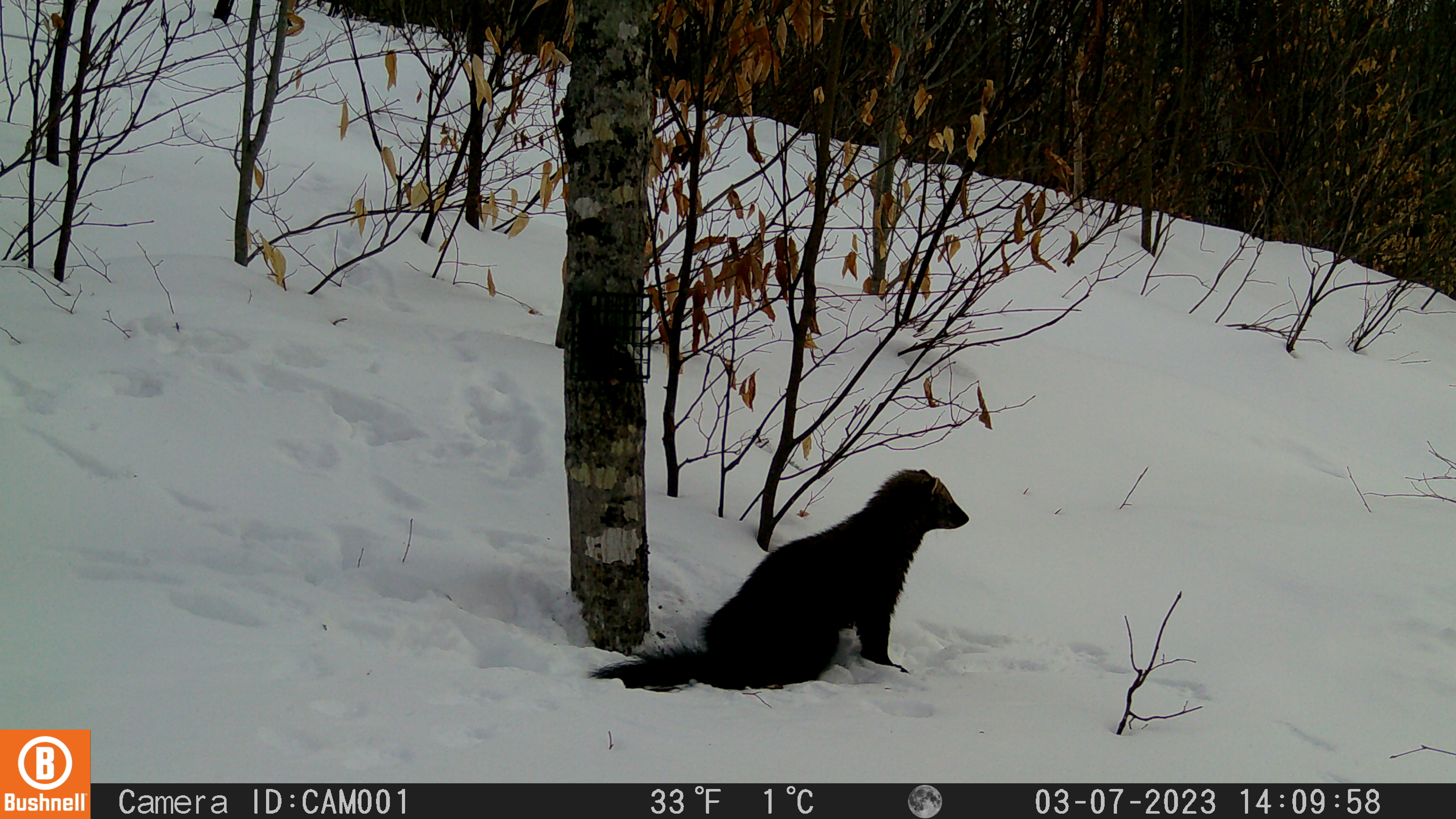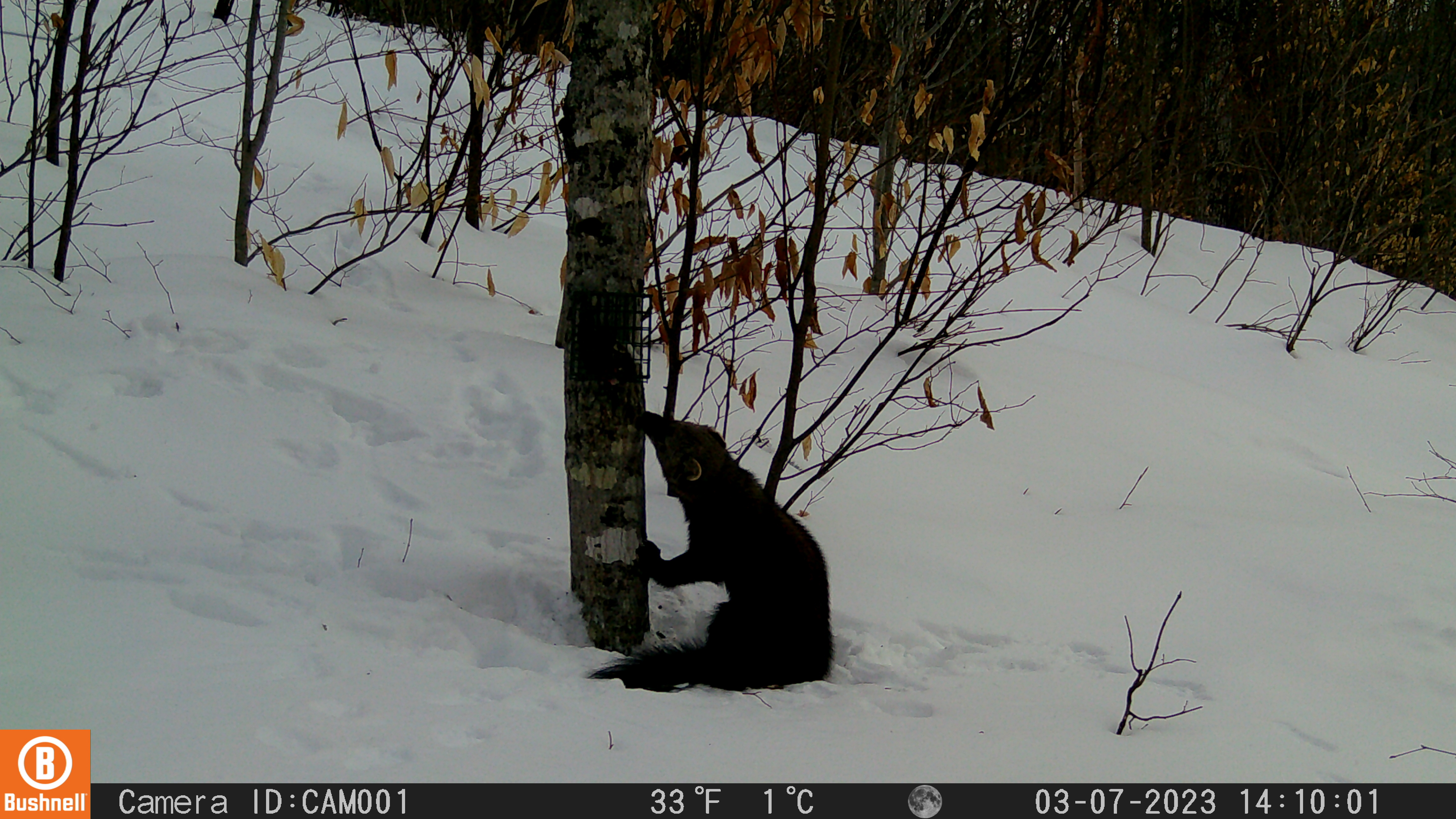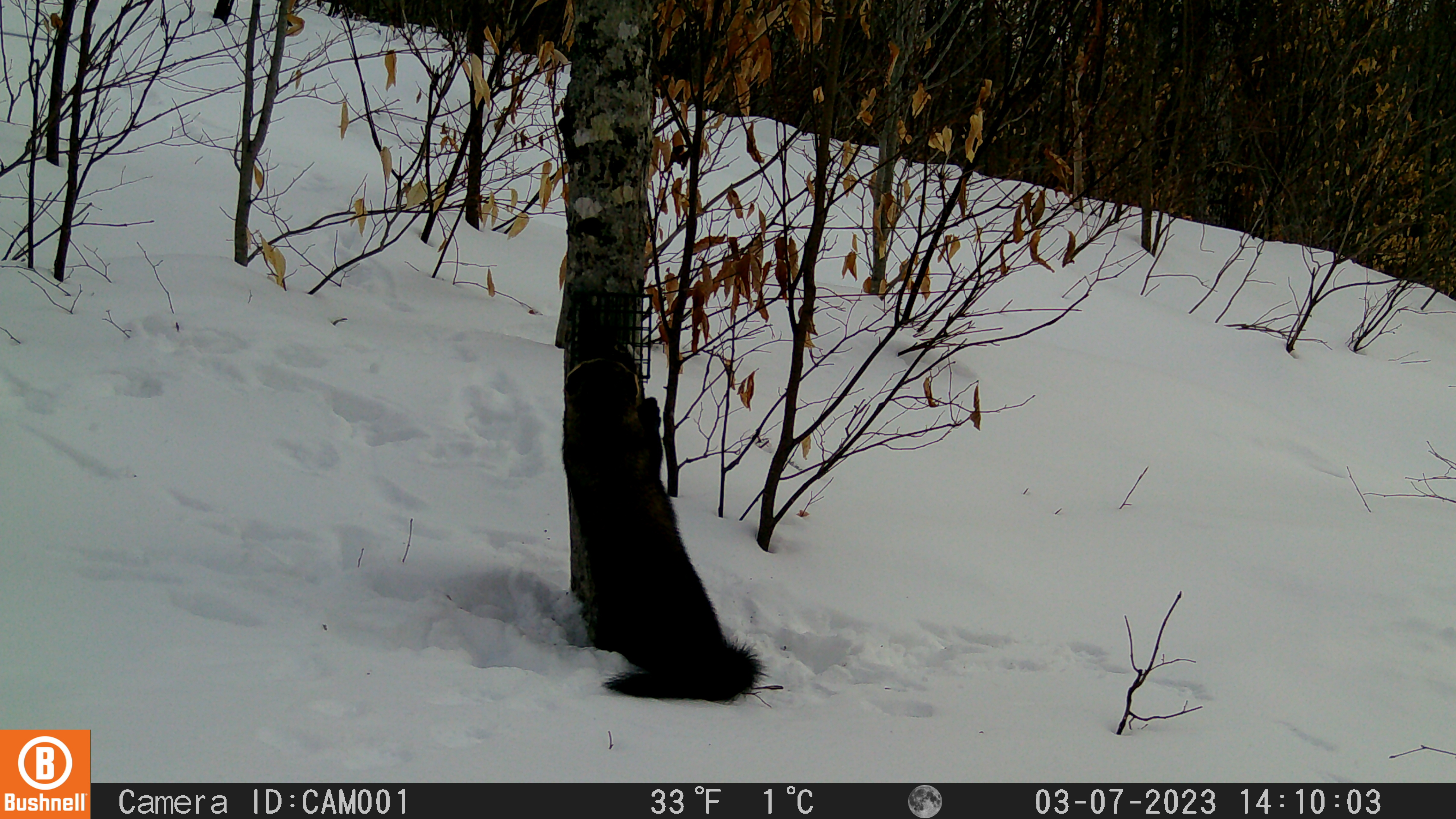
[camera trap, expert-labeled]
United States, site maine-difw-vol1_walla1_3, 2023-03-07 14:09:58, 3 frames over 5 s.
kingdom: Animalia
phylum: Chordata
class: Mammalia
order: Carnivora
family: Mustelidae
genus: Pekania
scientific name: Pekania pennanti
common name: fisher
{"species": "fisher (Pekania pennanti)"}